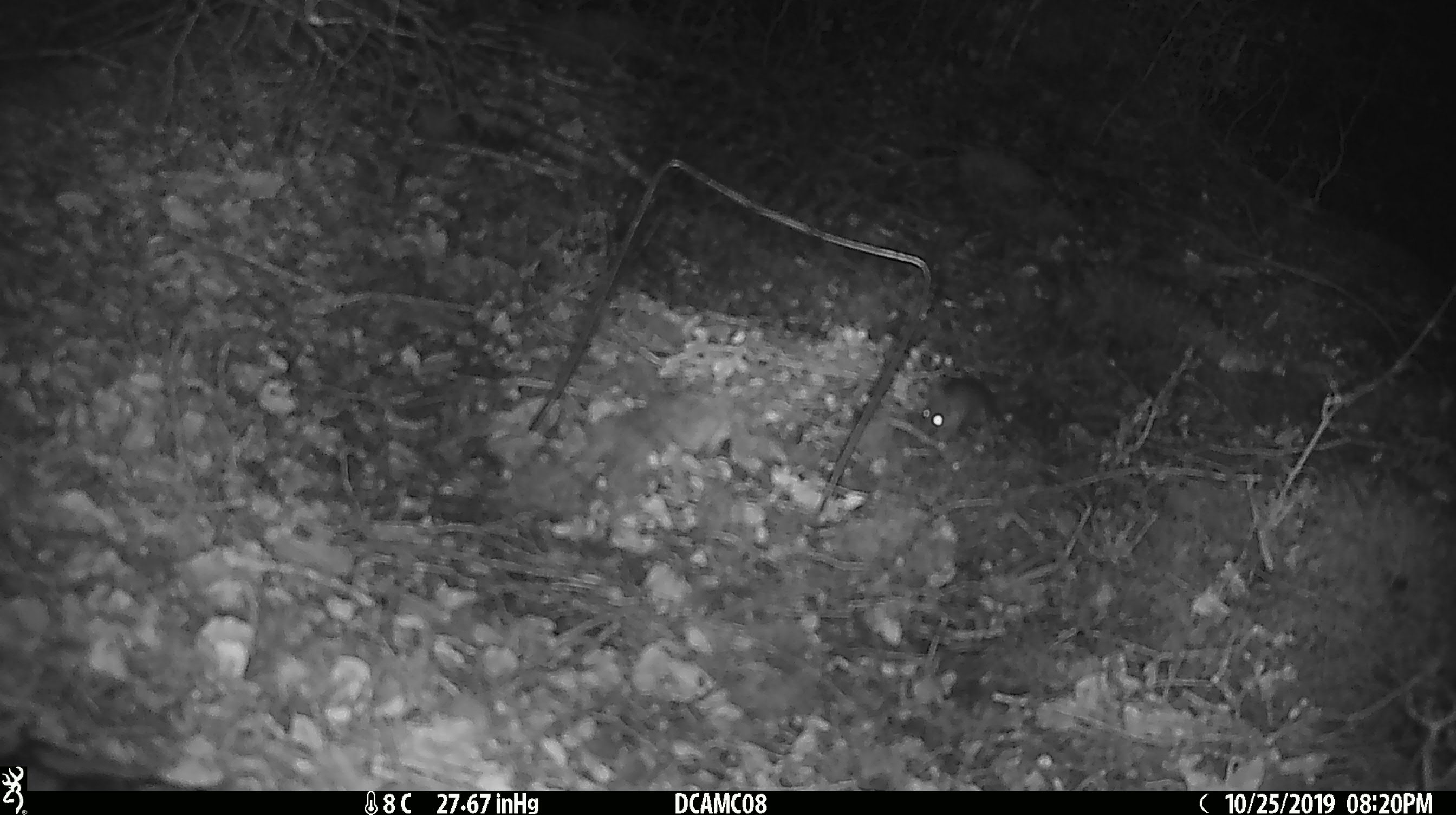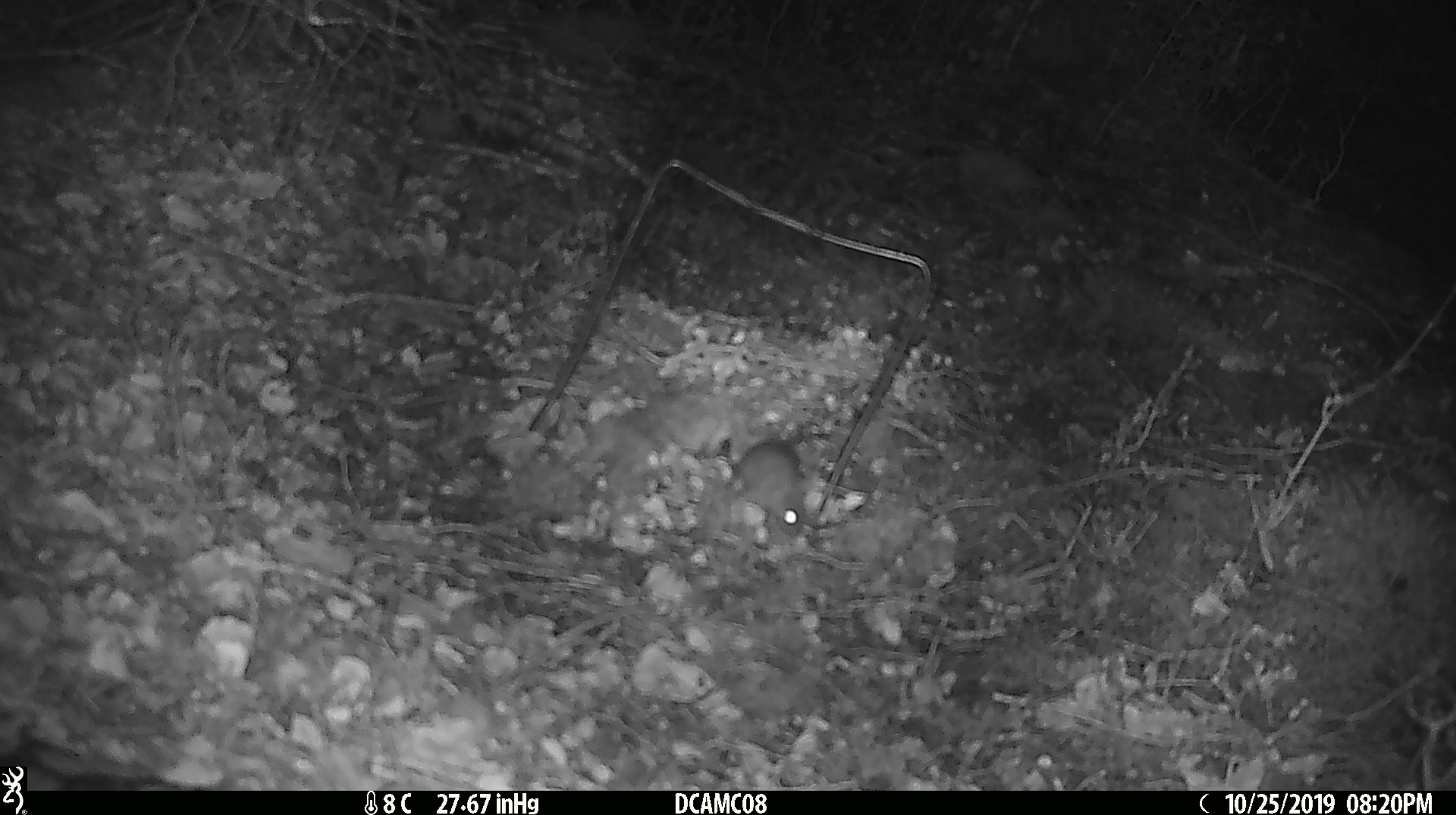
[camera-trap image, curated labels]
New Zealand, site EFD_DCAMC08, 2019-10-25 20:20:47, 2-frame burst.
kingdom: Animalia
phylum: Chordata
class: Mammalia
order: Rodentia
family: Muridae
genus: Mus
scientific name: Mus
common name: mouse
Mouse (Mus).